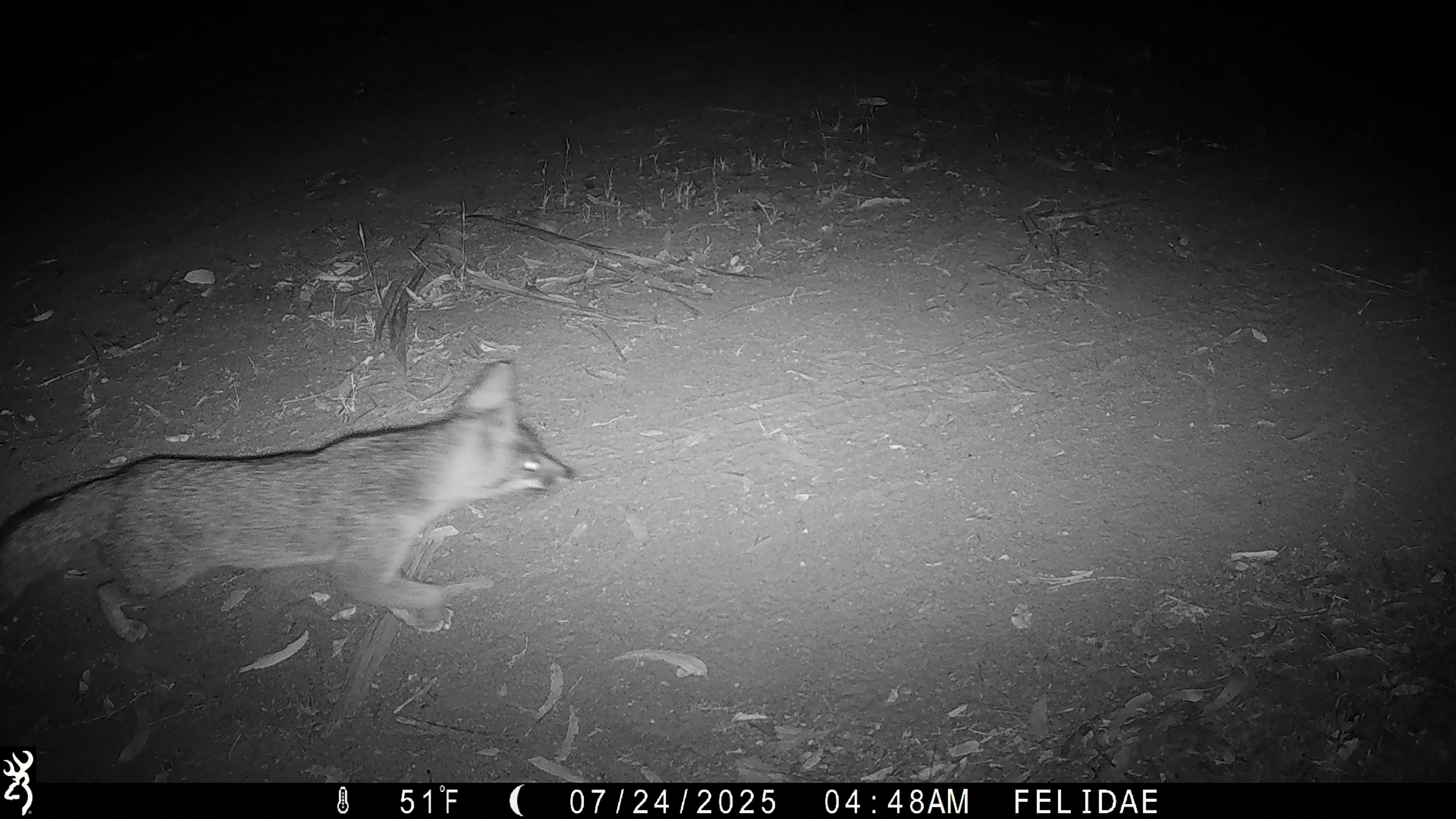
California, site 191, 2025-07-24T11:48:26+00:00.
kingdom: Animalia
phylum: Chordata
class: Mammalia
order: Carnivora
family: Canidae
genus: Urocyon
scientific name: Urocyon cinereoargenteus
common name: gray fox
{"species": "gray fox (Urocyon cinereoargenteus)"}